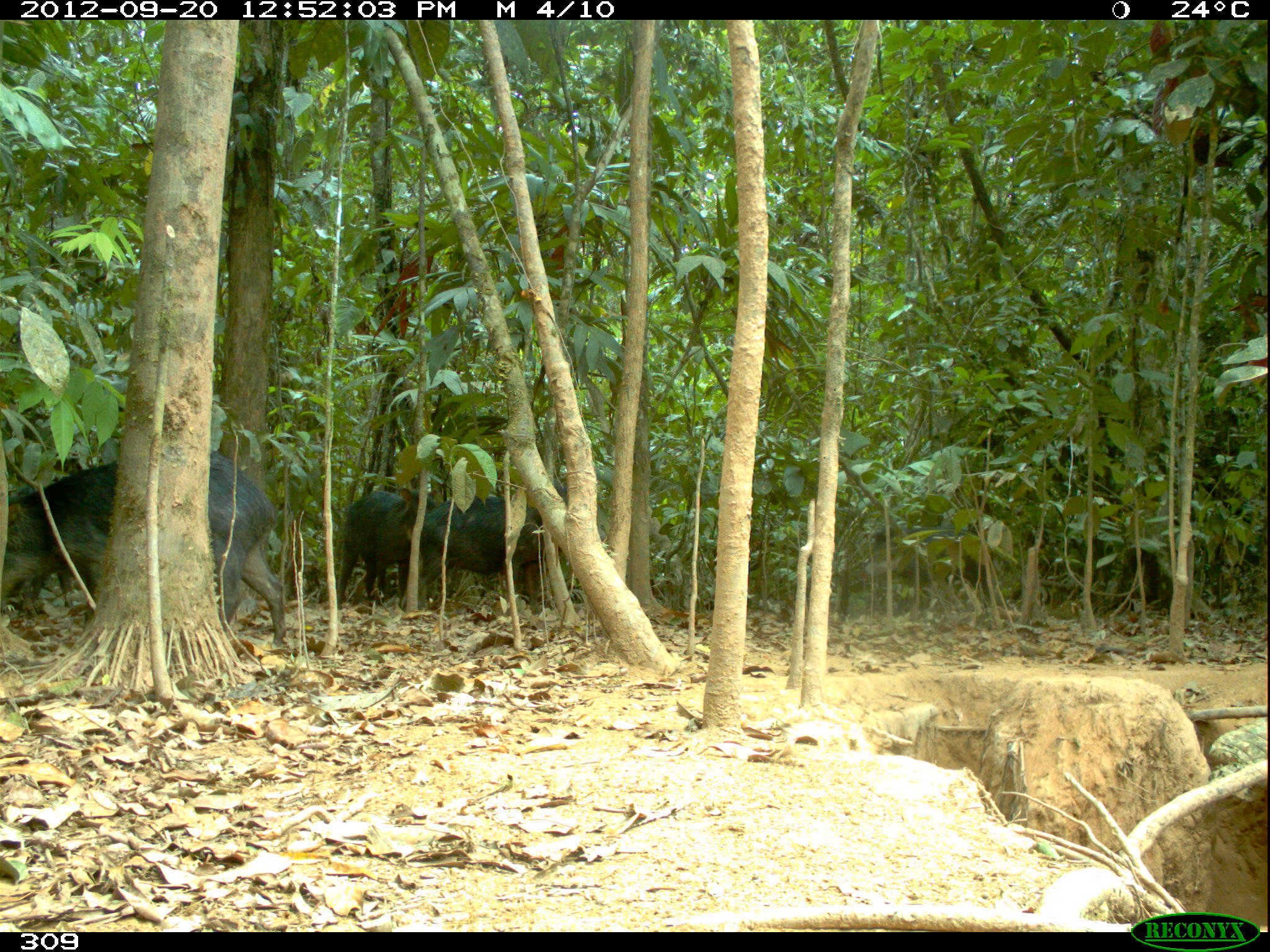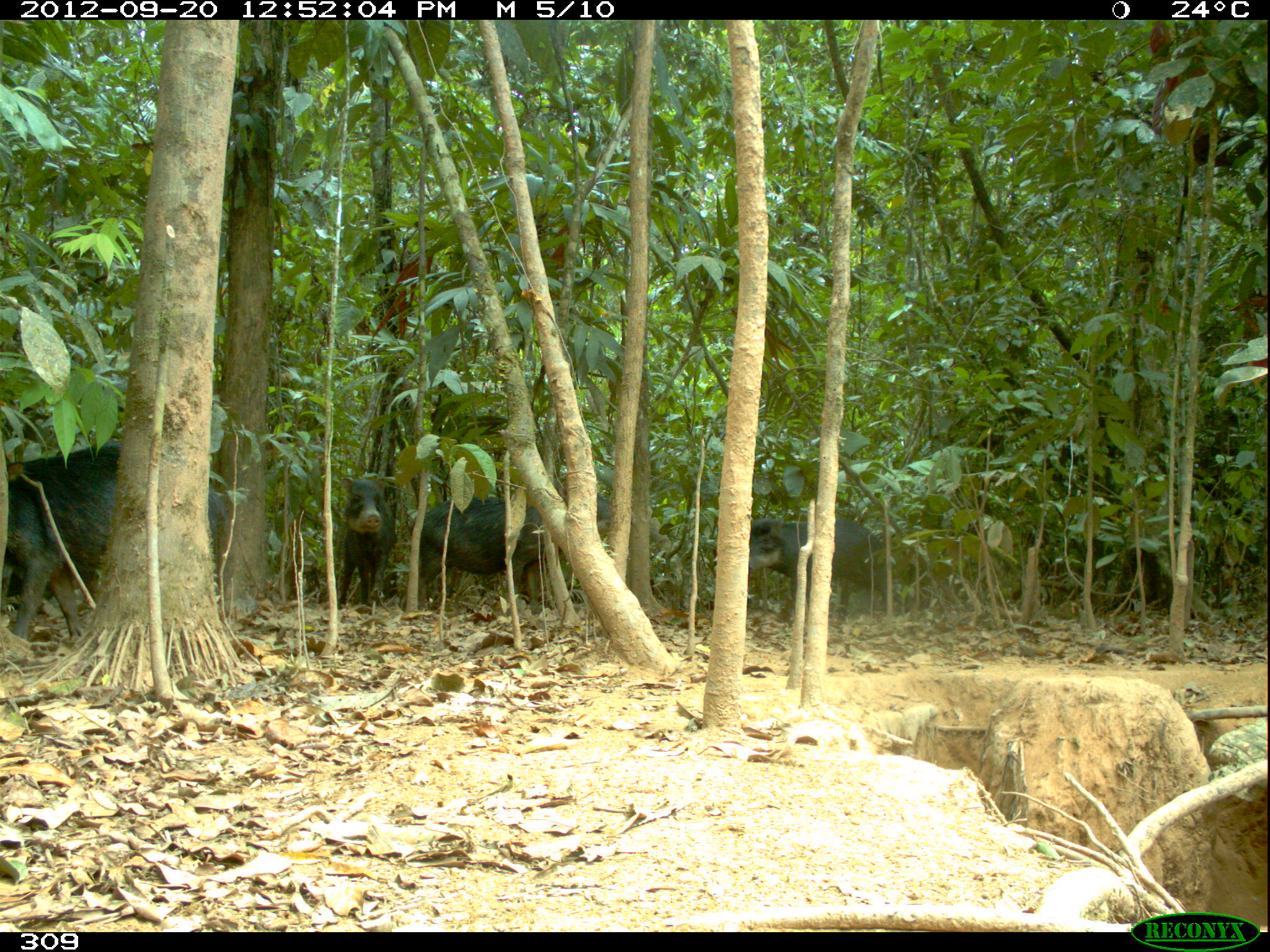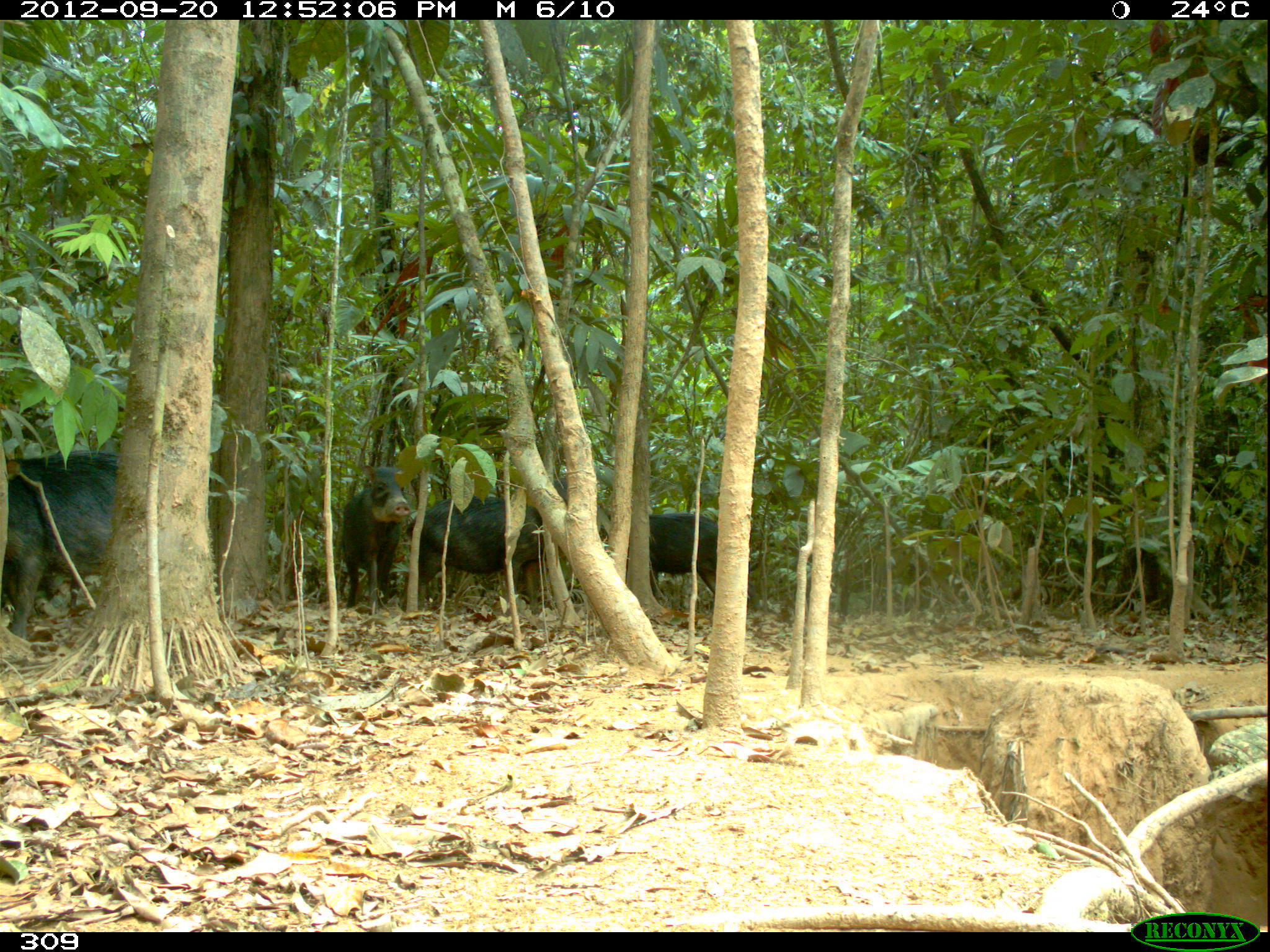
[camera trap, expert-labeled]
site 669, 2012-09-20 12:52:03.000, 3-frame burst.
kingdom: Animalia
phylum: Chordata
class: Mammalia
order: Artiodactyla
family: Tayassuidae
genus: Tayassu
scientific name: Tayassu pecari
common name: white-lipped peccary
Tayassu pecari (white-lipped peccary).